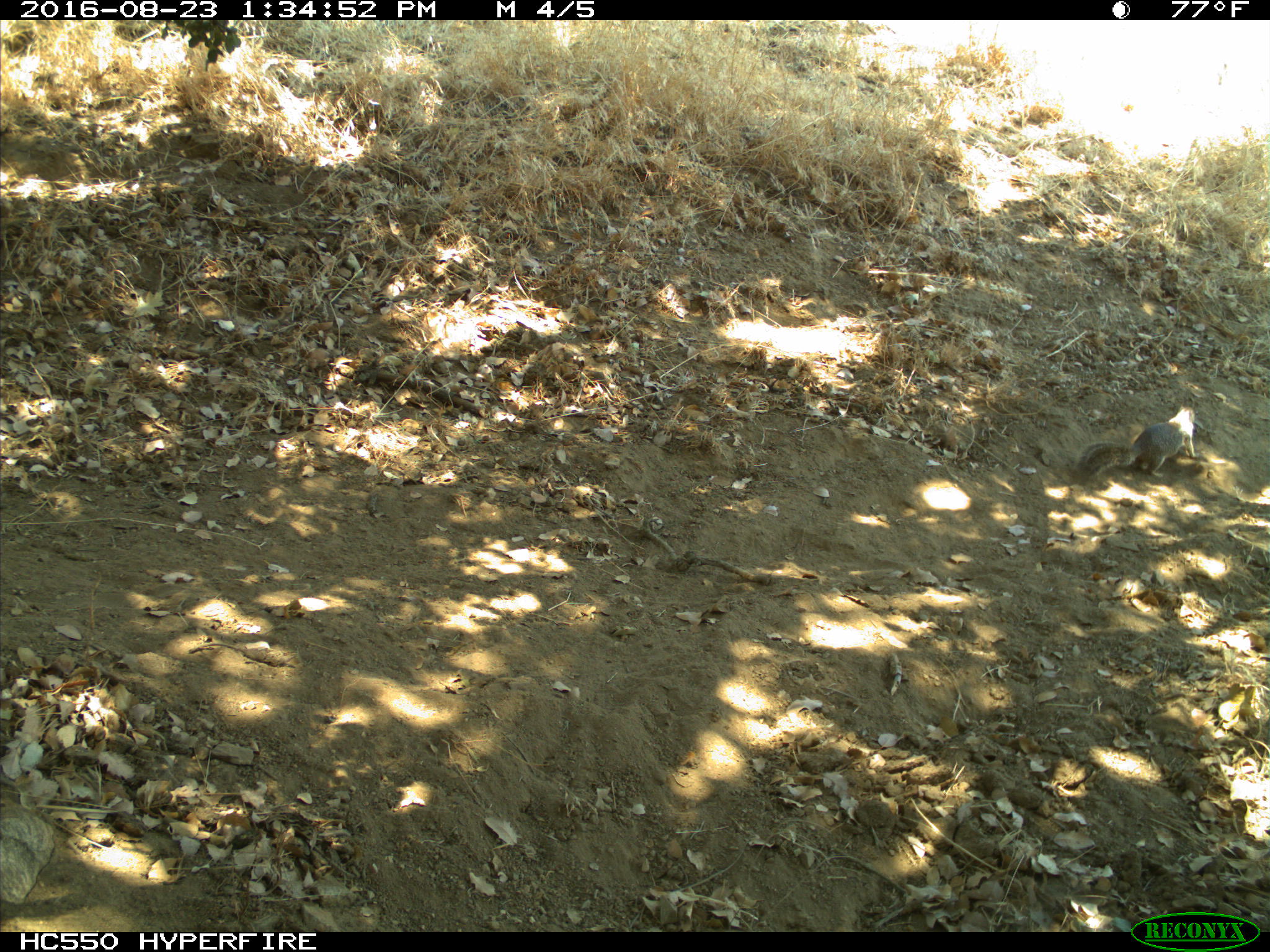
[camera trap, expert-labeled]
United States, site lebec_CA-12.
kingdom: Animalia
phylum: Chordata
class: Mammalia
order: Rodentia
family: Sciuridae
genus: Otospermophilus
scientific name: Otospermophilus beecheyi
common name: california ground squirrel